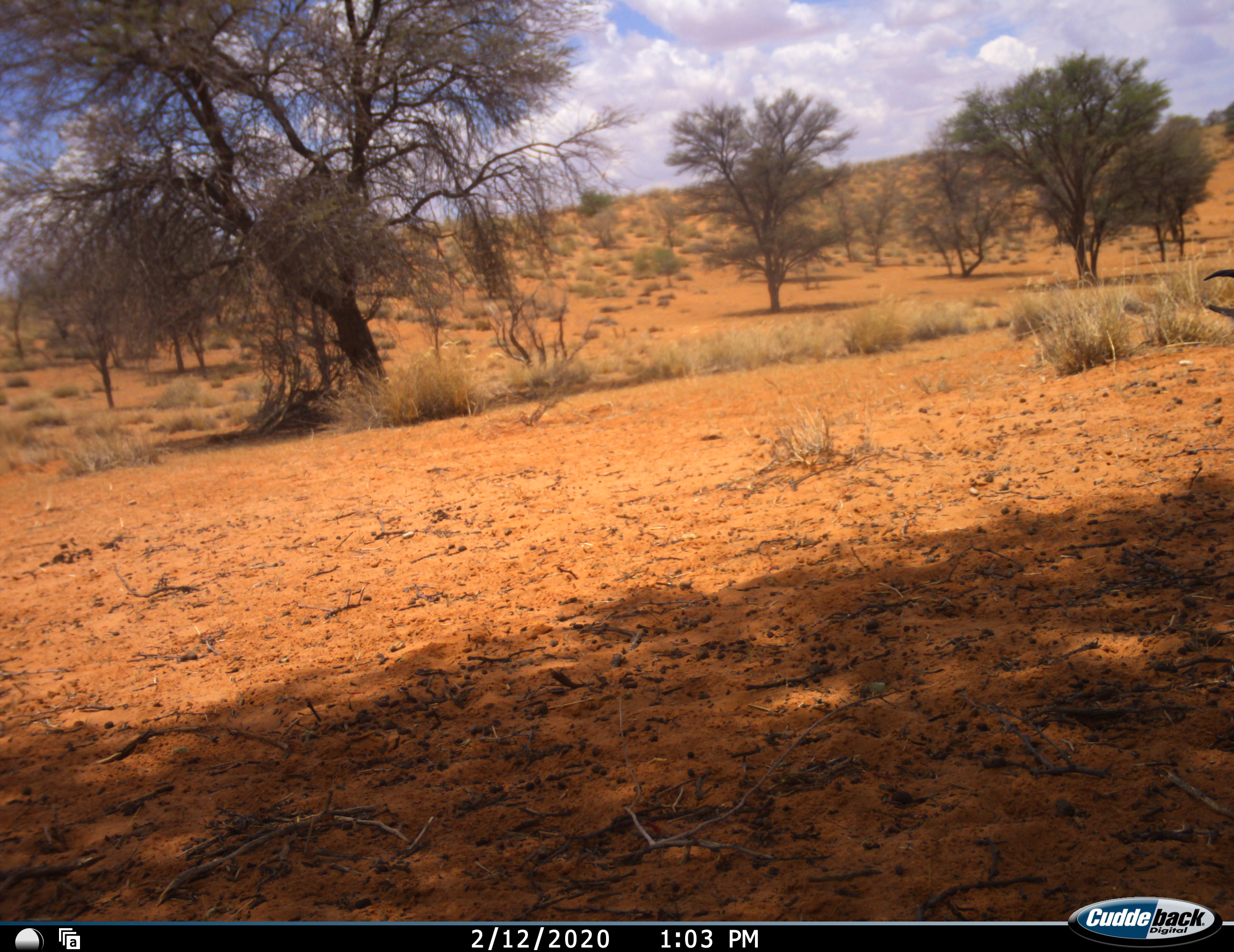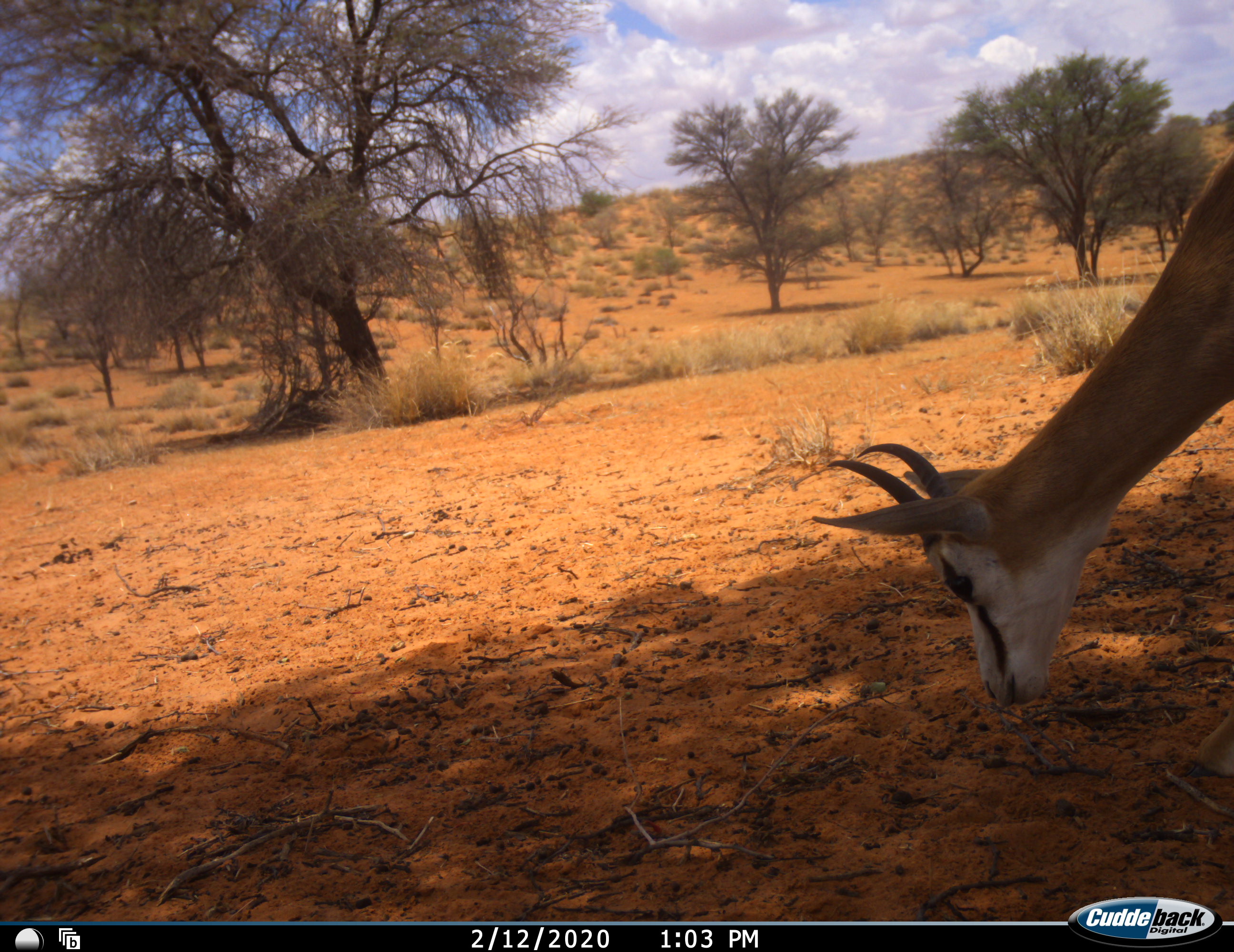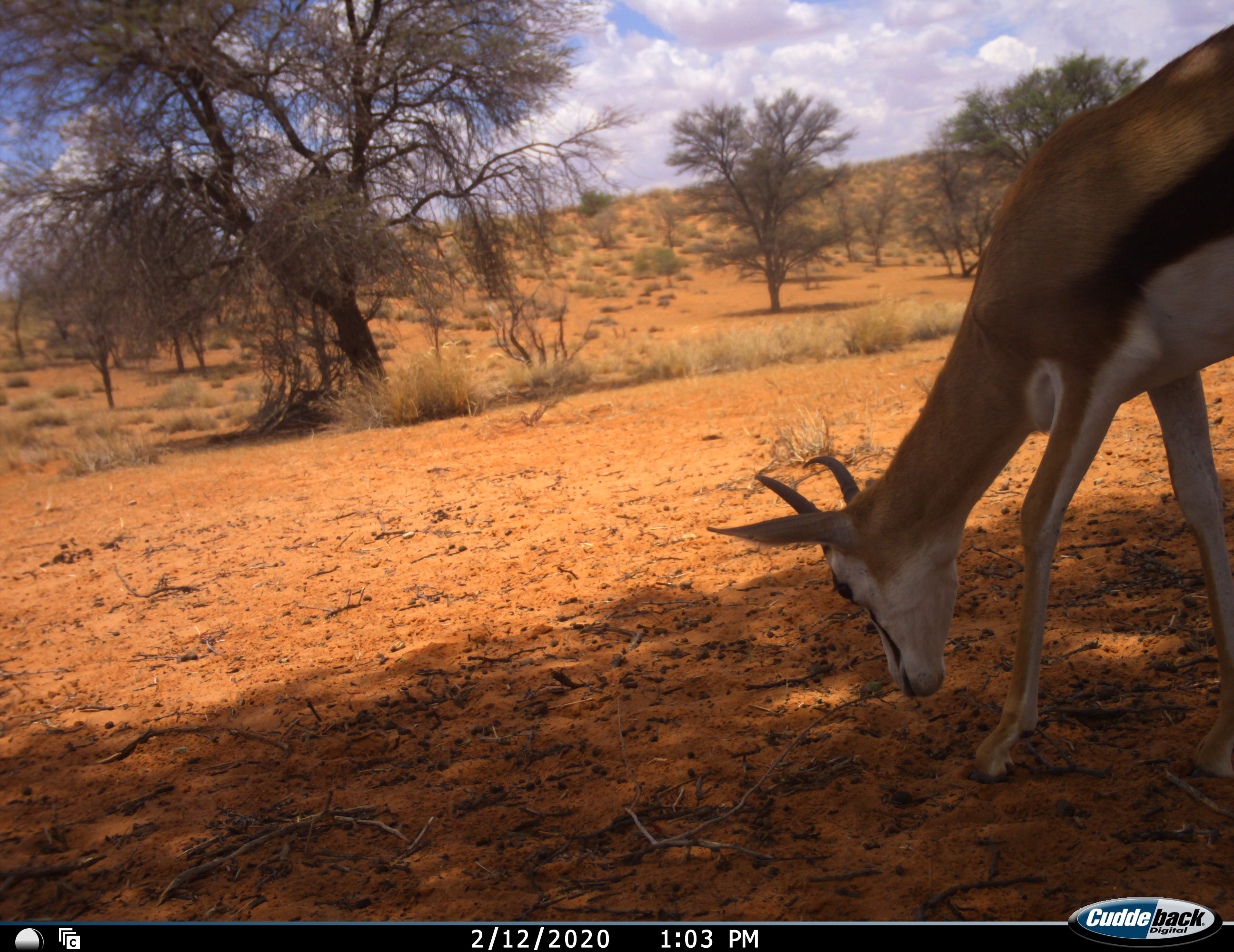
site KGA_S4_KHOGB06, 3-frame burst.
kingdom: Animalia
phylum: Chordata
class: Mammalia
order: Artiodactyla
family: Bovidae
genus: Antidorcas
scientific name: Antidorcas marsupialis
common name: springbok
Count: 1.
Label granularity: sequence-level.